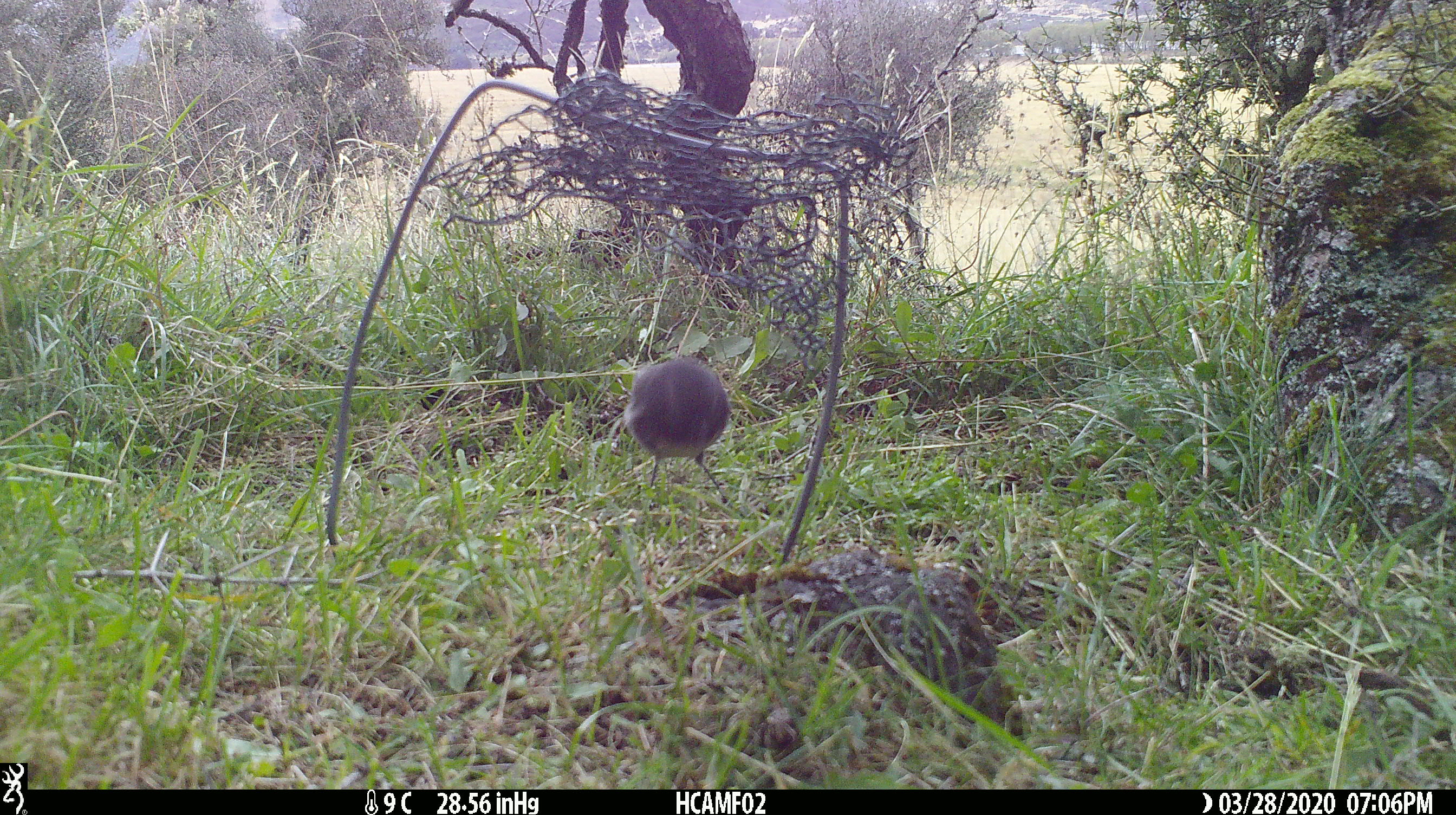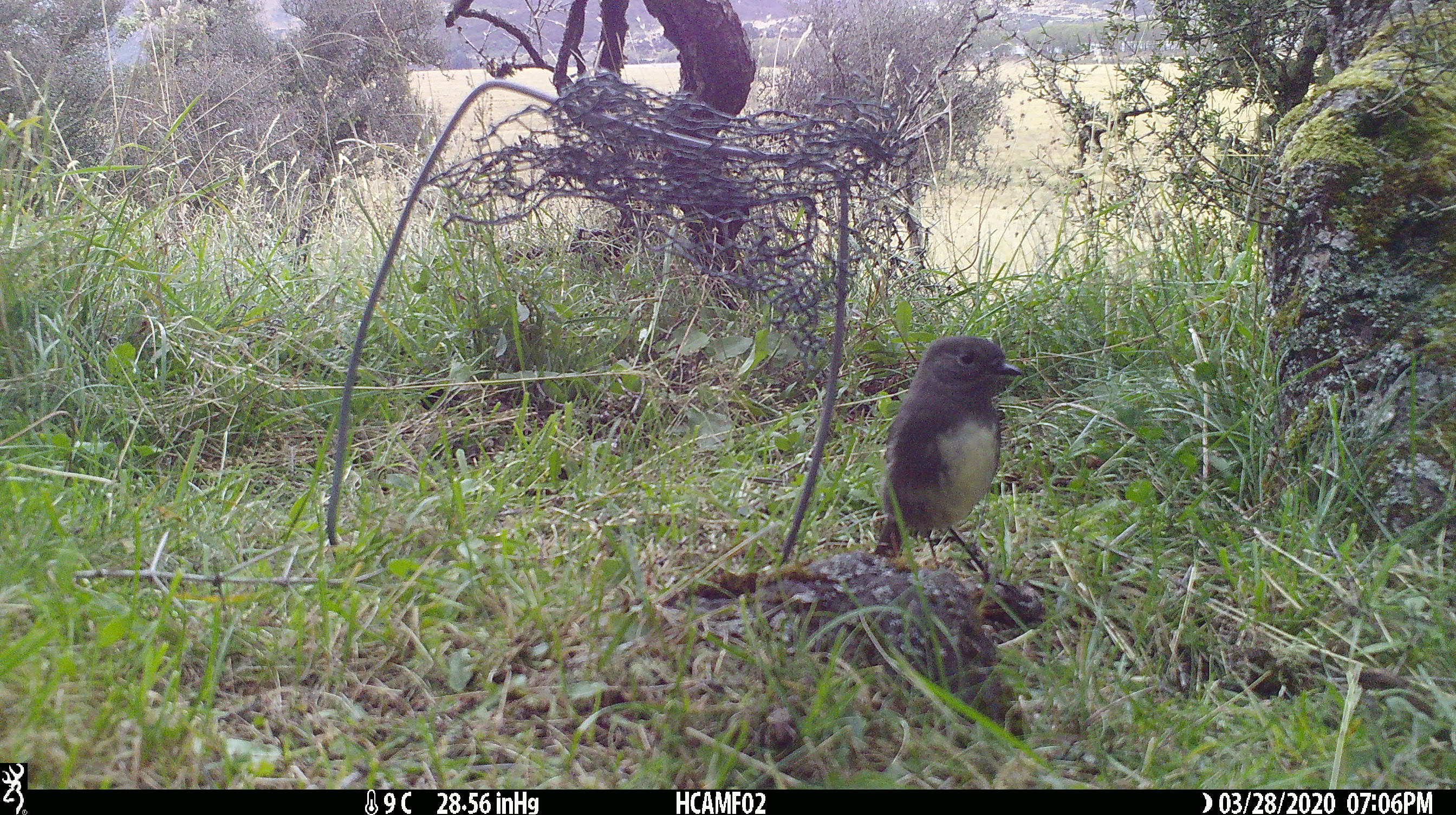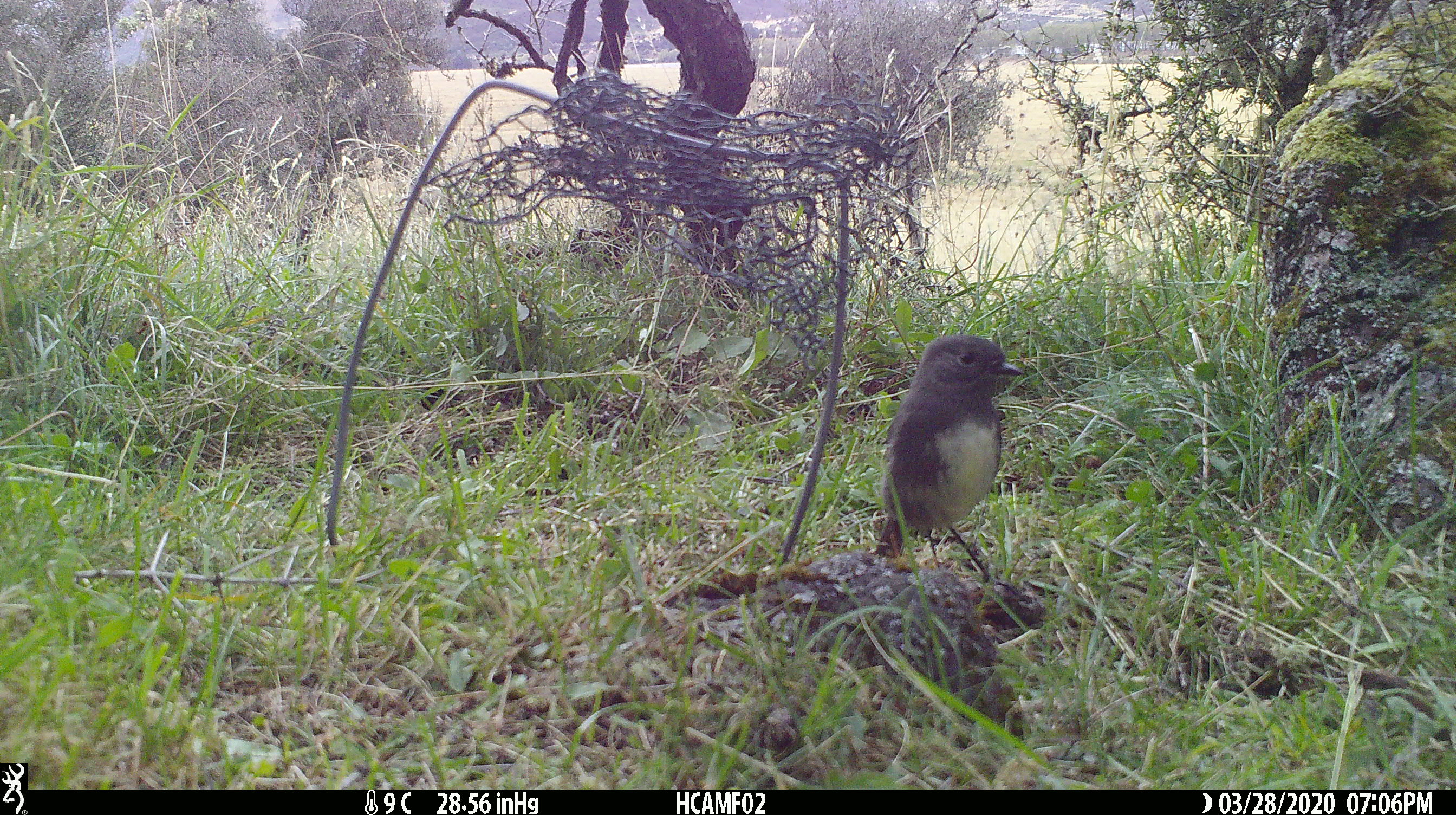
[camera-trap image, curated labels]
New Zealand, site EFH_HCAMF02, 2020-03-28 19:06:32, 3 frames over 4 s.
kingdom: Animalia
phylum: Chordata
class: Aves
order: Passeriformes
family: Petroicidae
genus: Petroica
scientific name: Petroica australis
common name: new zealand robin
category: robin